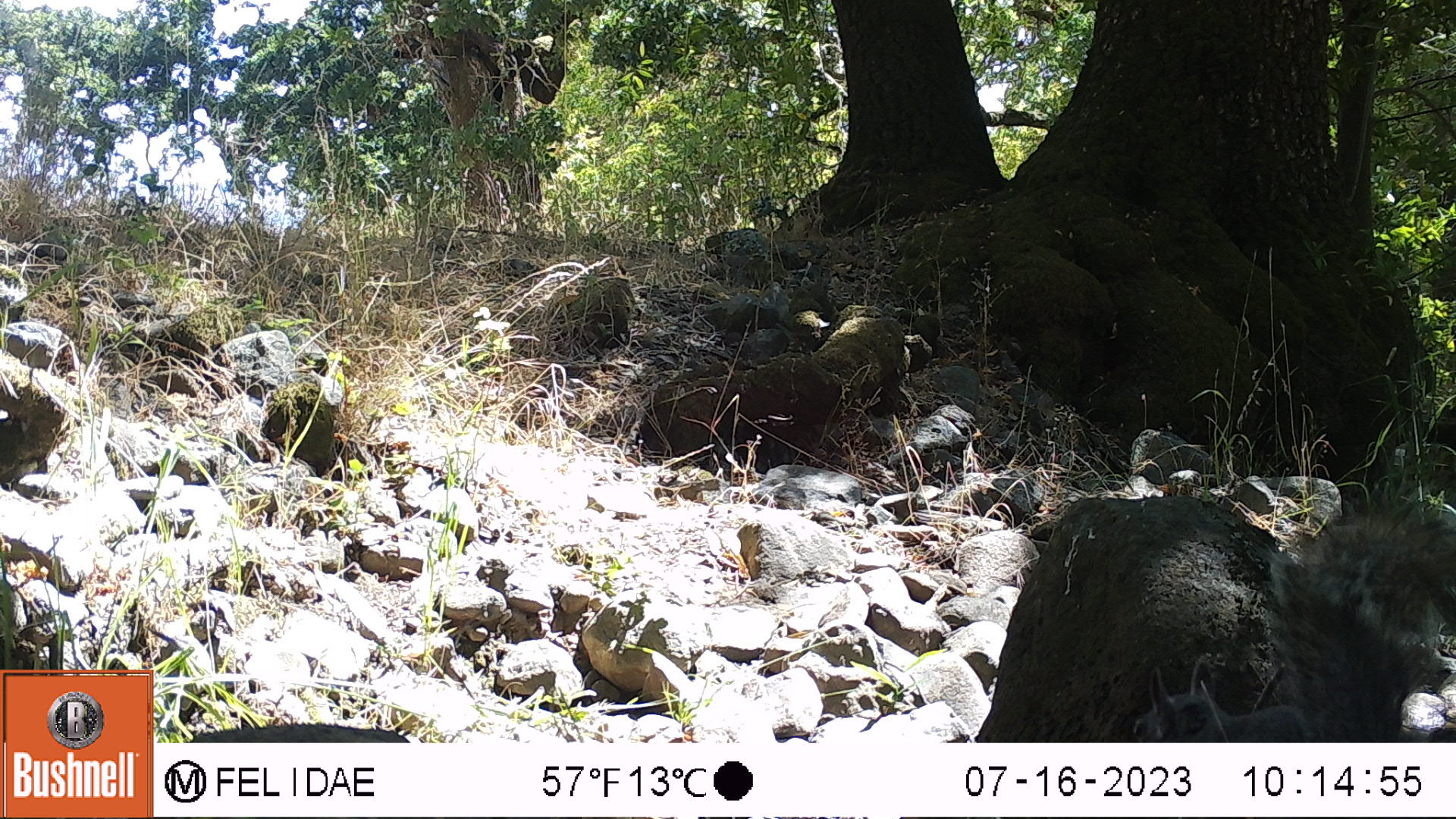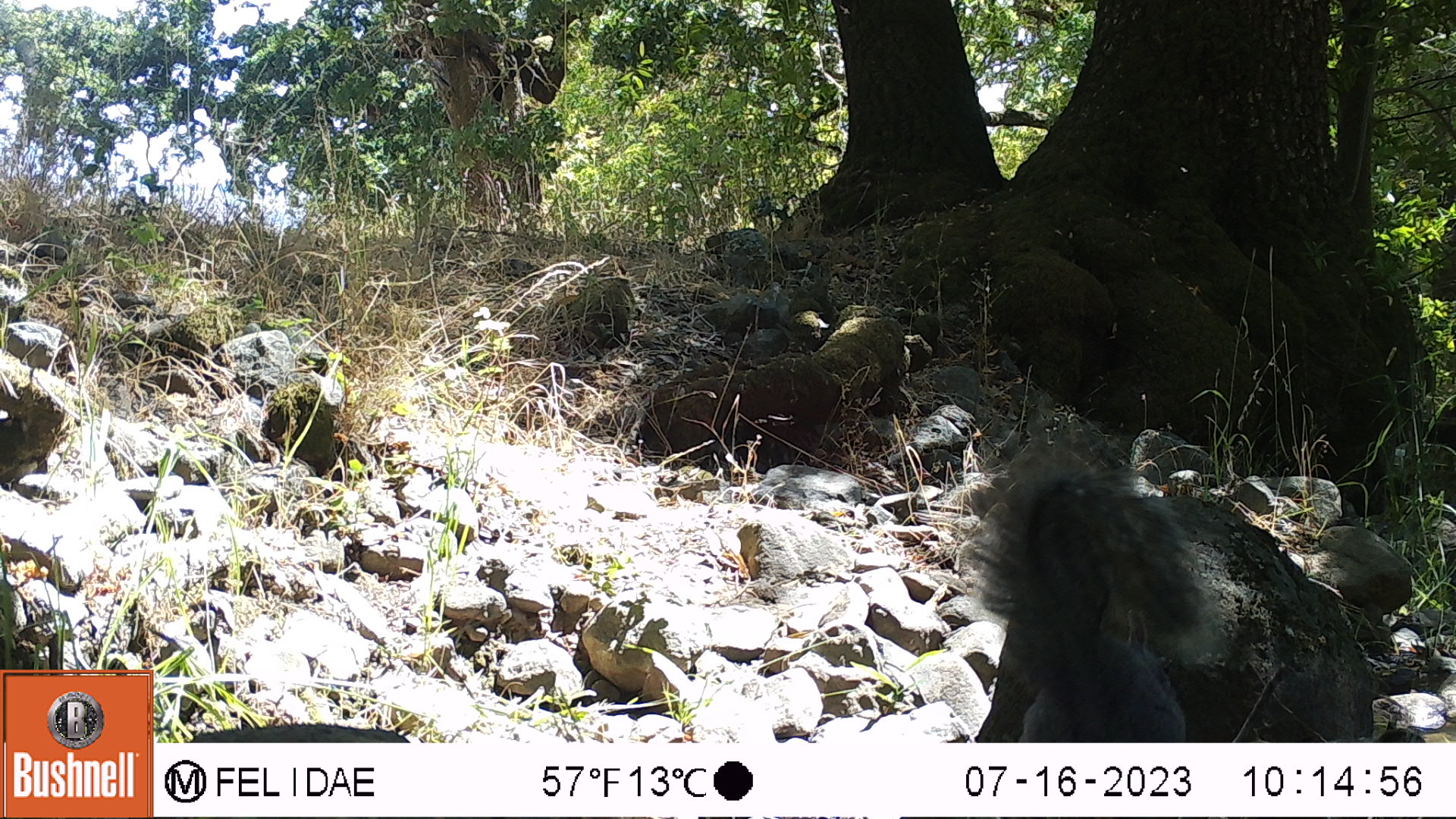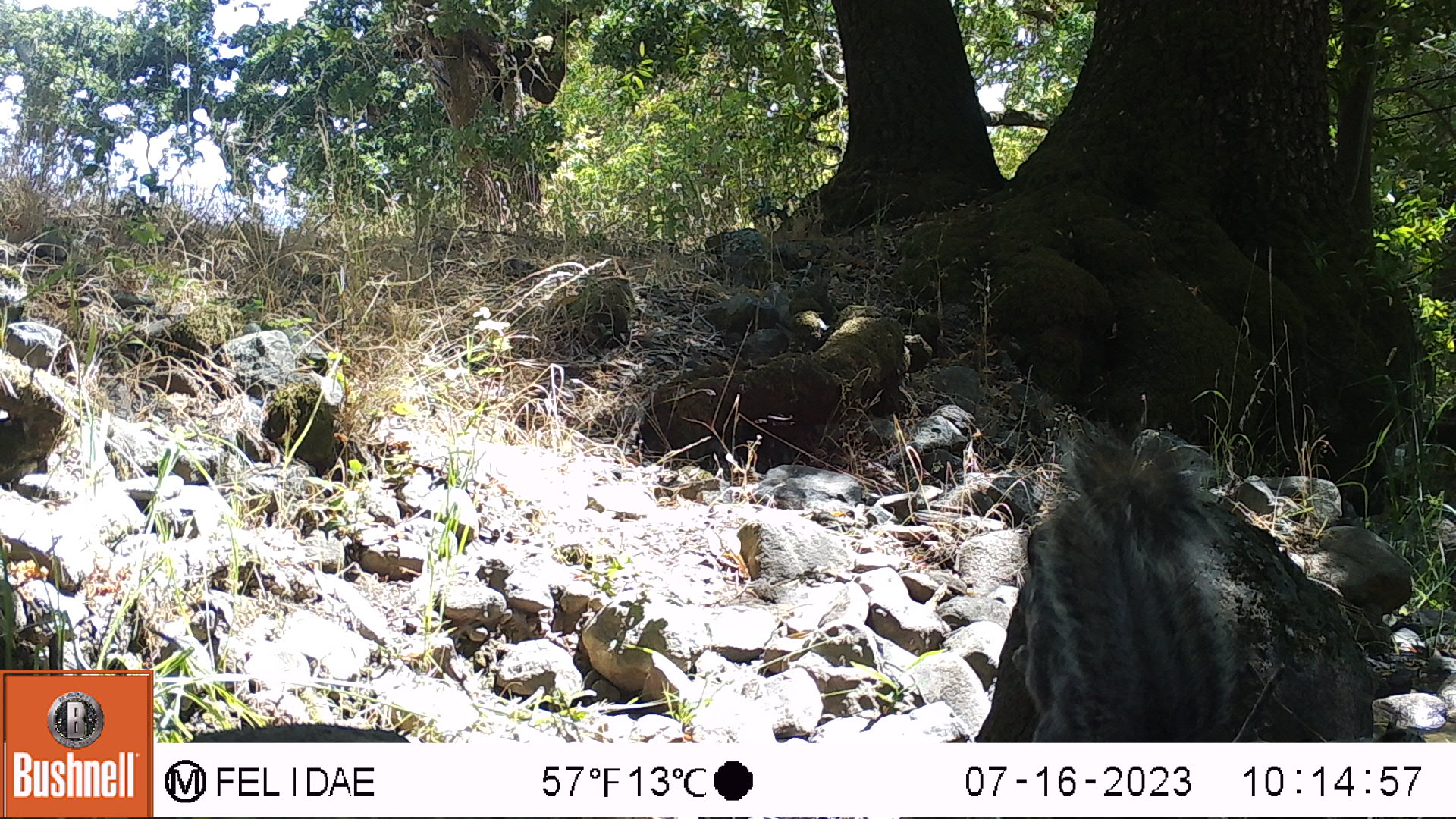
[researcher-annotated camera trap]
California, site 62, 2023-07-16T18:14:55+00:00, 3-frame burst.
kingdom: Animalia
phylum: Chordata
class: Mammalia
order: Rodentia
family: Sciuridae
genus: Sciurus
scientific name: Sciurus griseus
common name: western gray squirrel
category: western grey squirrel